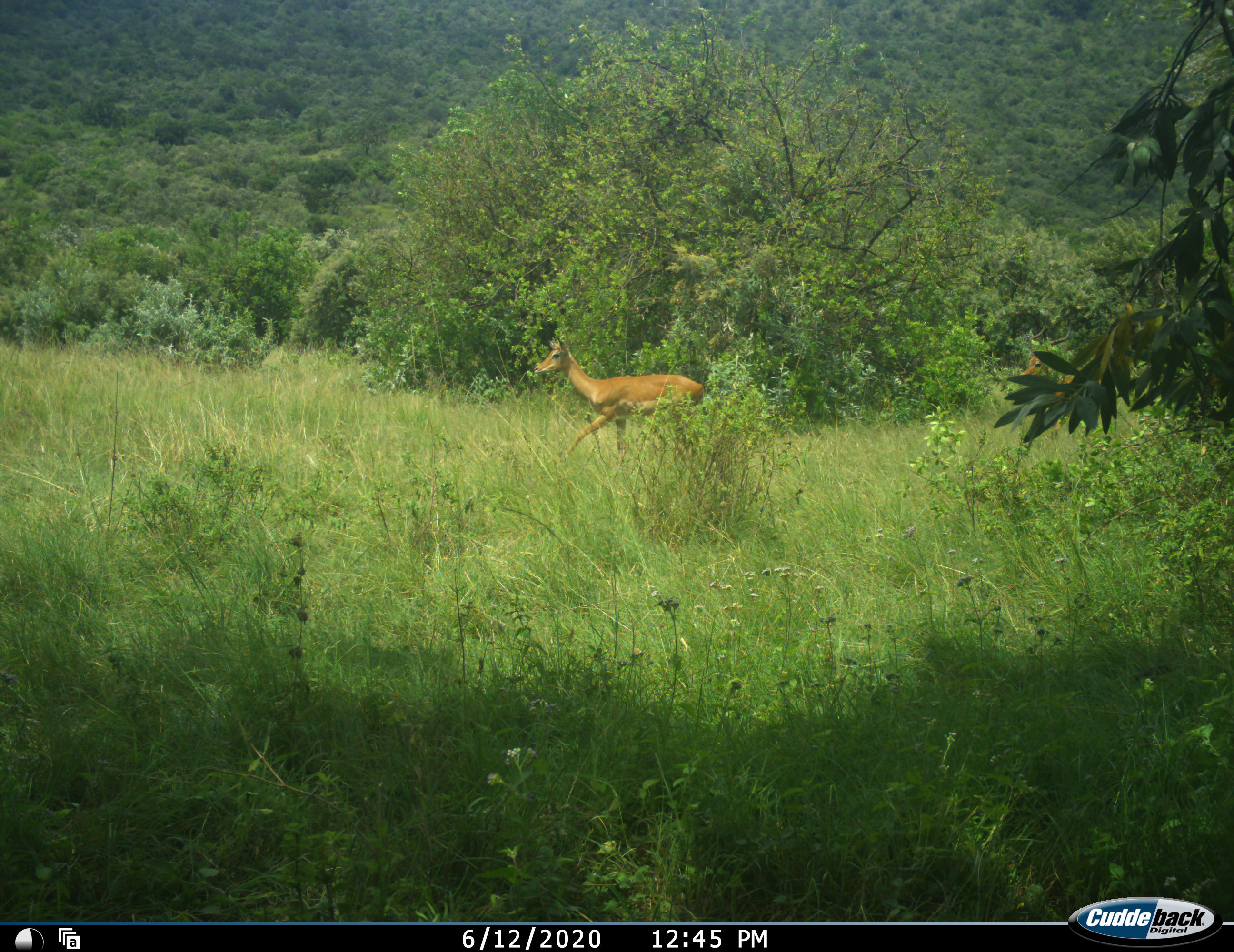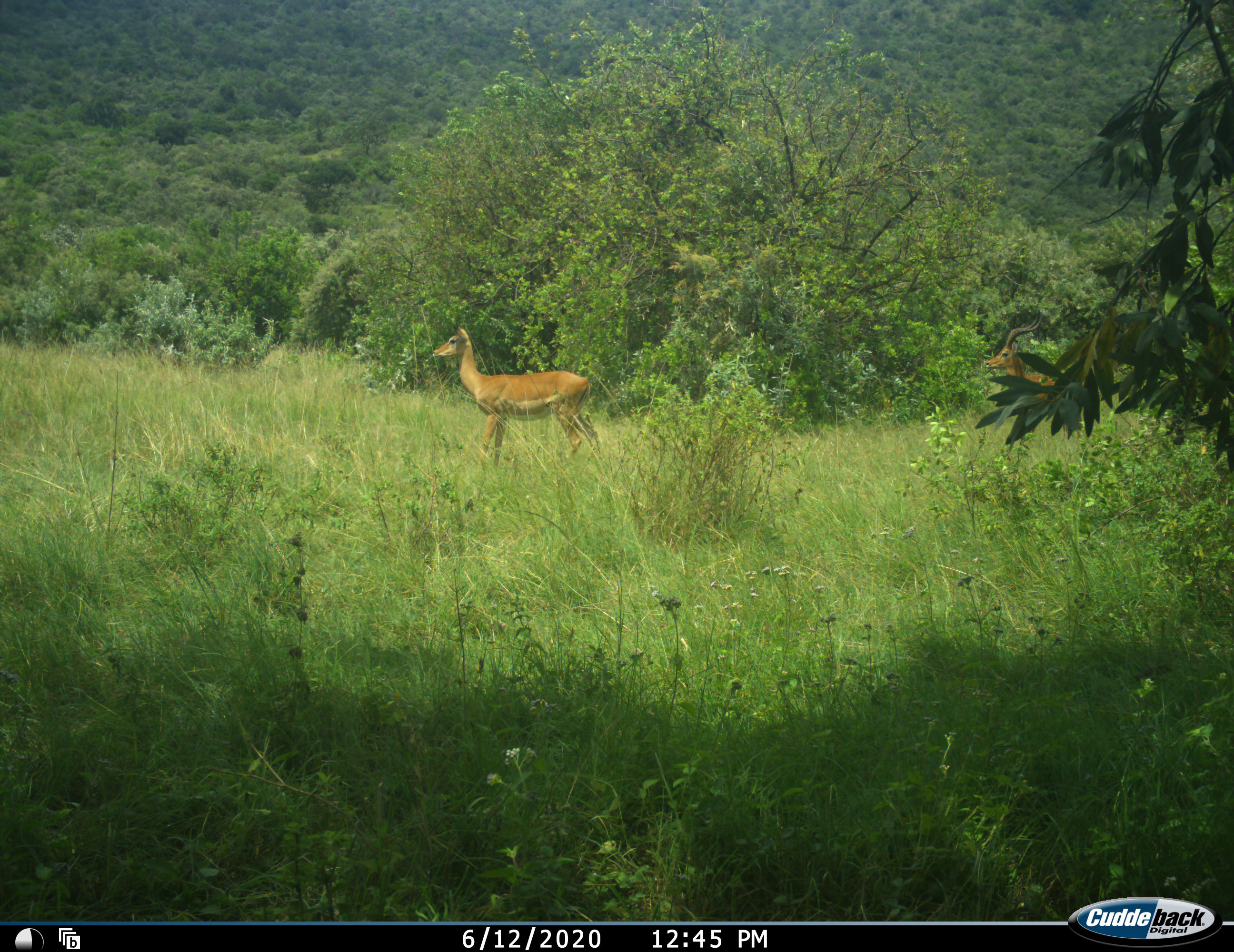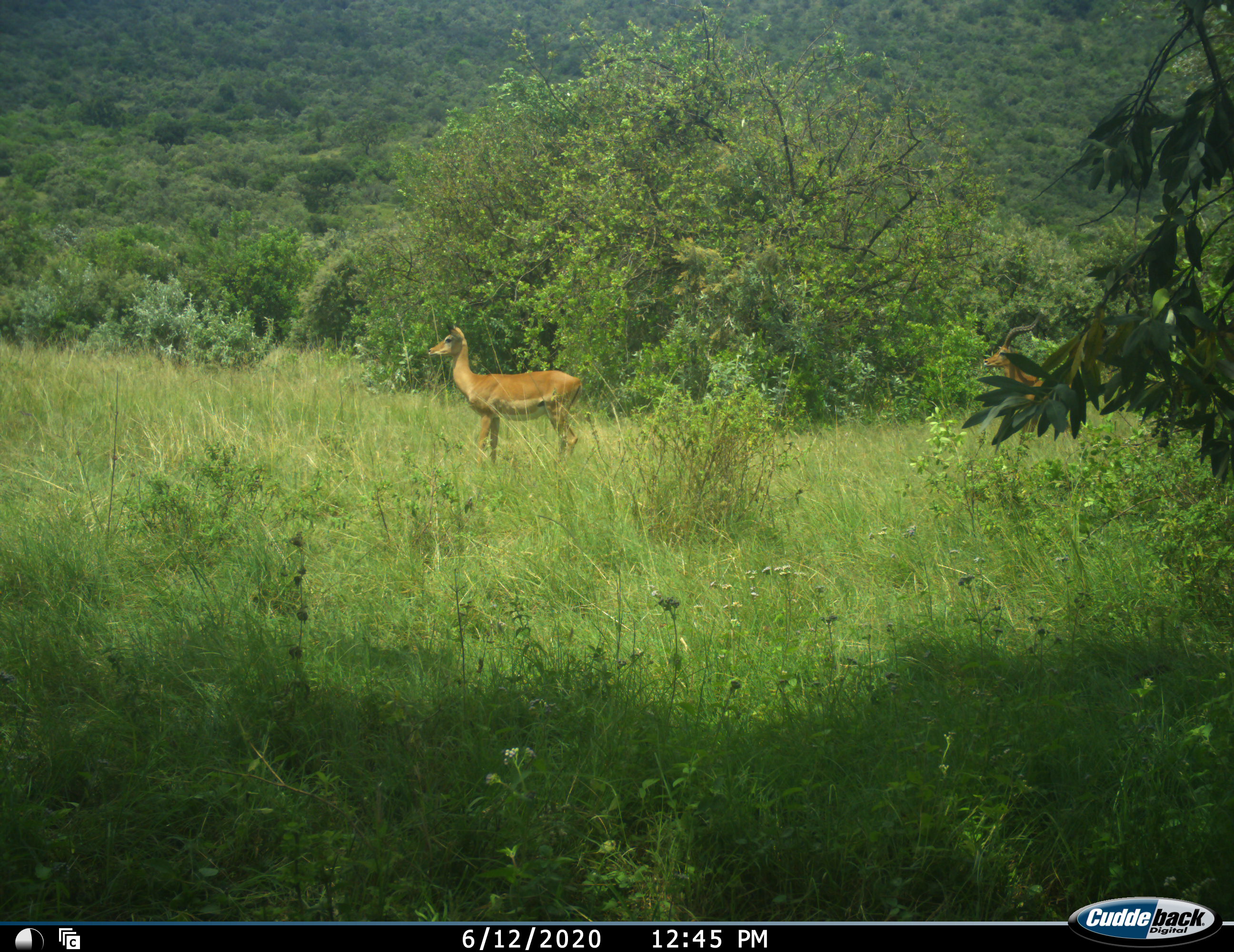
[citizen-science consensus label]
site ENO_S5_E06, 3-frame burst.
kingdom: Animalia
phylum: Chordata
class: Mammalia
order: Artiodactyla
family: Bovidae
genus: Aepyceros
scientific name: Aepyceros melampus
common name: impala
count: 1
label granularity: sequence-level